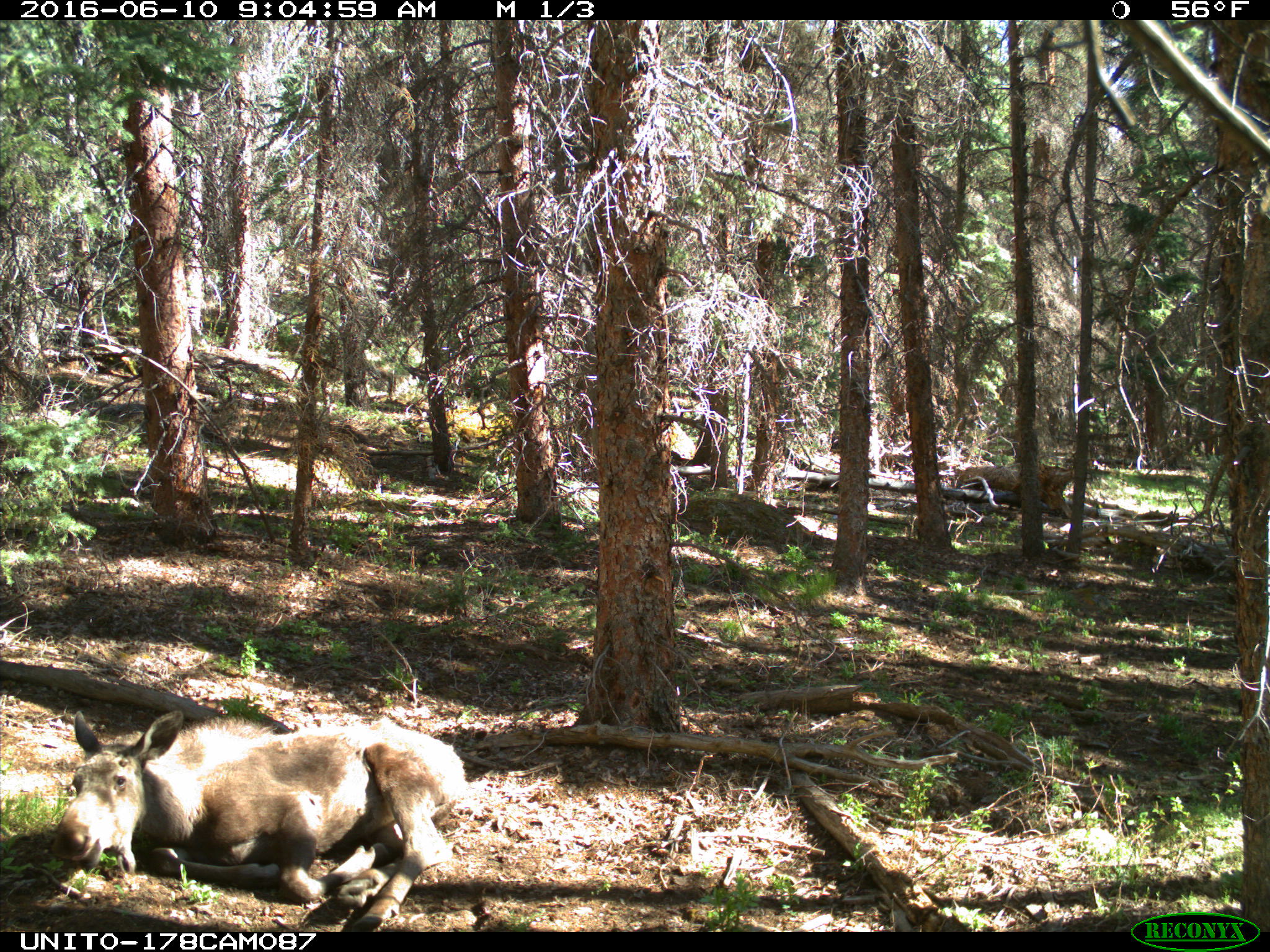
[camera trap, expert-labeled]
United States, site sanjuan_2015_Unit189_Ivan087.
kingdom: Animalia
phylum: Chordata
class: Mammalia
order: Artiodactyla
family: Cervidae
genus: Alces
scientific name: Alces alces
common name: moose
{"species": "Alces alces (moose)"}